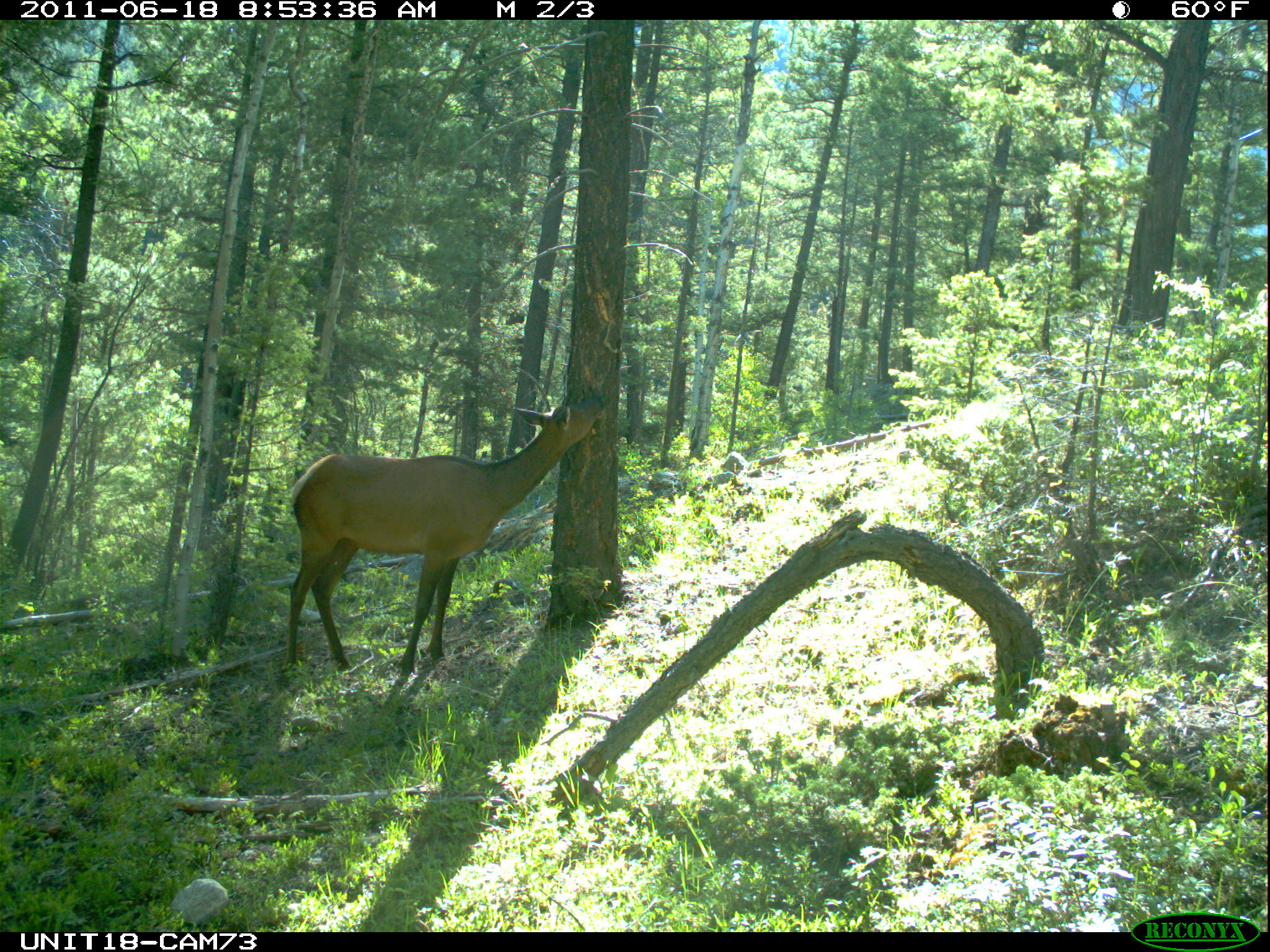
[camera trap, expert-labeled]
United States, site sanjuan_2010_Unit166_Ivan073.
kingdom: Animalia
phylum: Chordata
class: Mammalia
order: Artiodactyla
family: Cervidae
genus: Cervus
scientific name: Cervus elaphus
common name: red deer